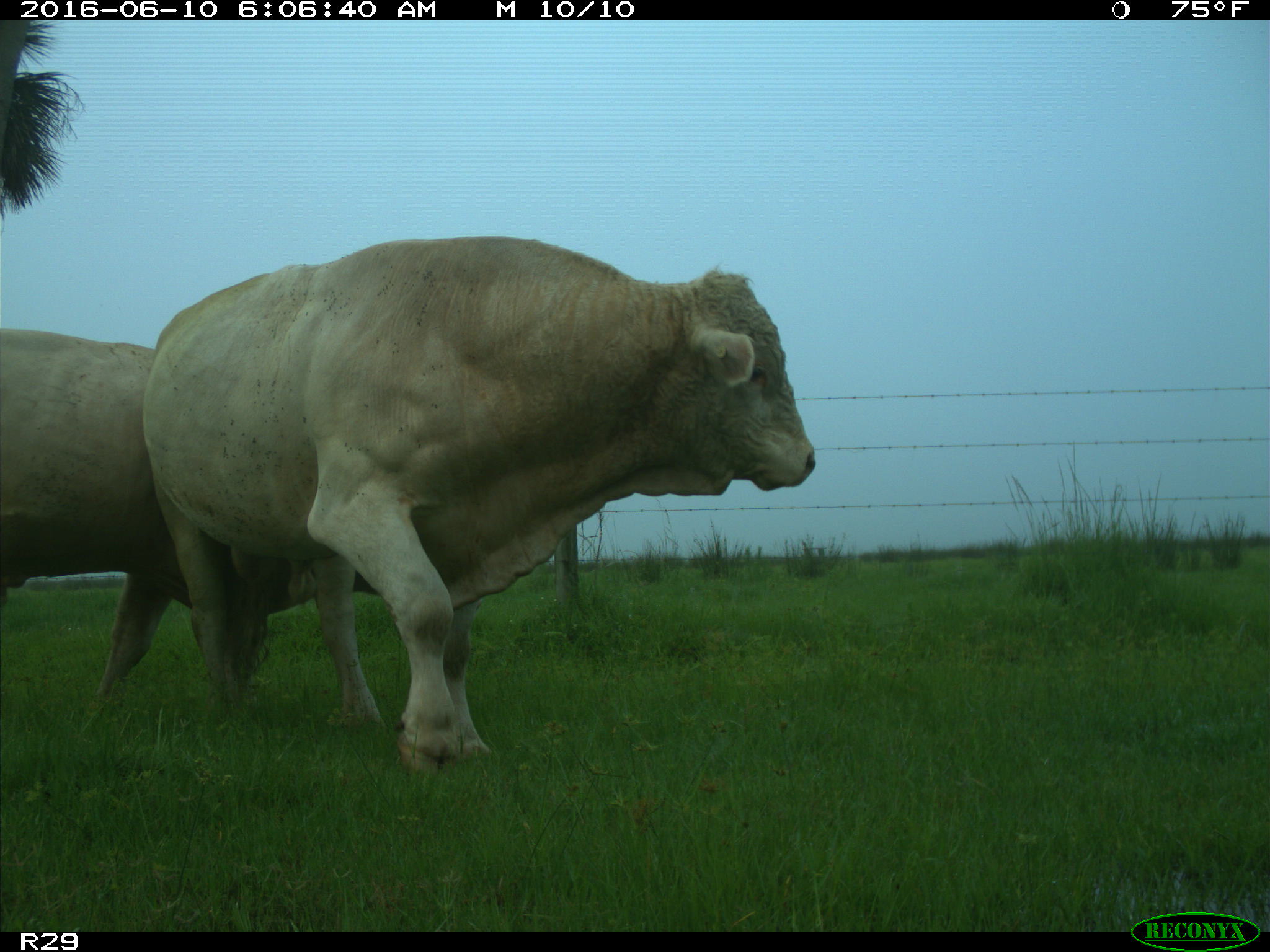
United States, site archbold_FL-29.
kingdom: Animalia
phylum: Chordata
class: Mammalia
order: Artiodactyla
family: Bovidae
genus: Bos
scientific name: Bos taurus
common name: domestic cow